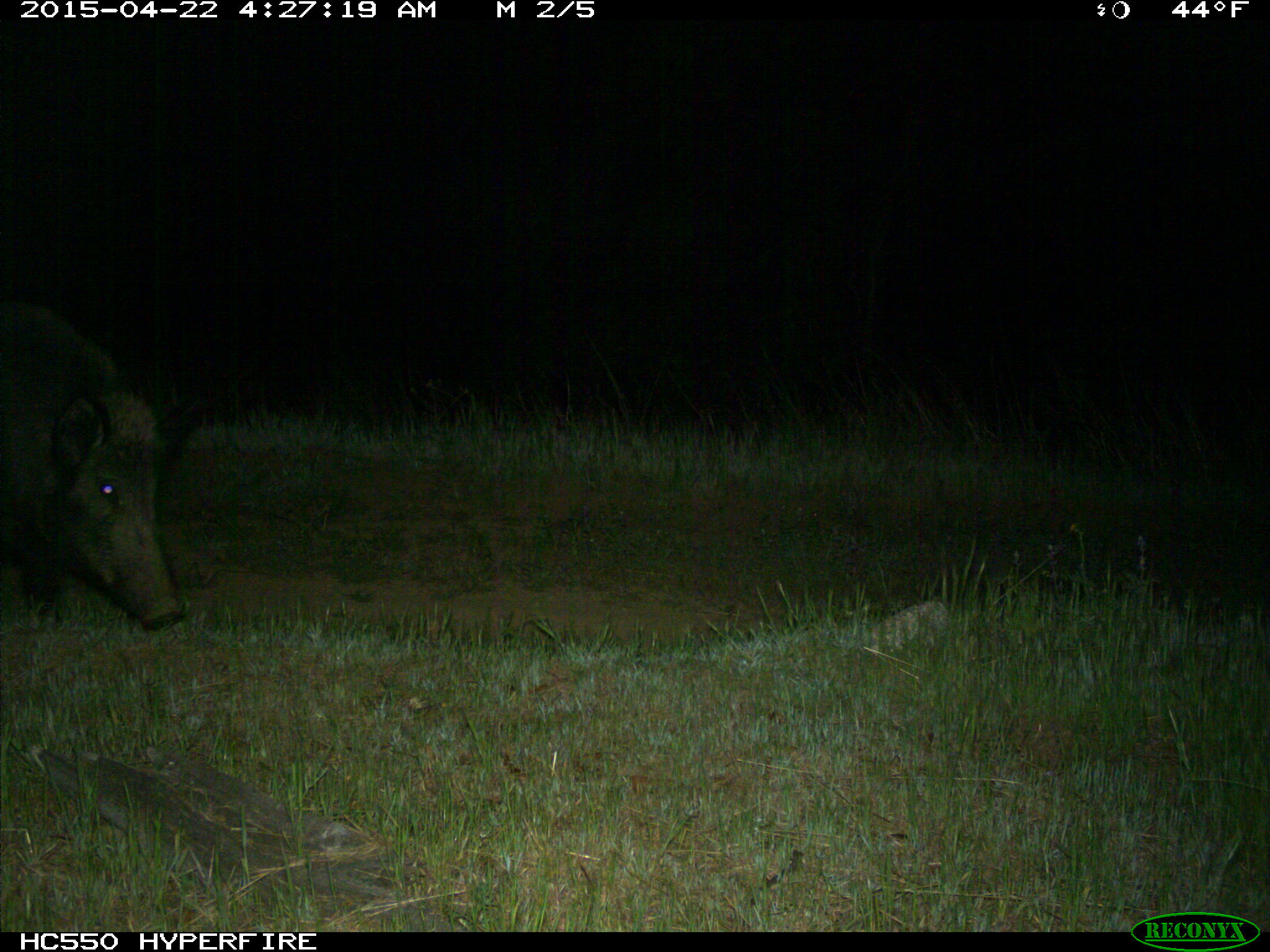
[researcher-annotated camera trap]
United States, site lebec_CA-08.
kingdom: Animalia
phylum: Chordata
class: Mammalia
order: Artiodactyla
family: Suidae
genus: Sus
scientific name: Sus scrofa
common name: wild boar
Sus scrofa (wild boar).